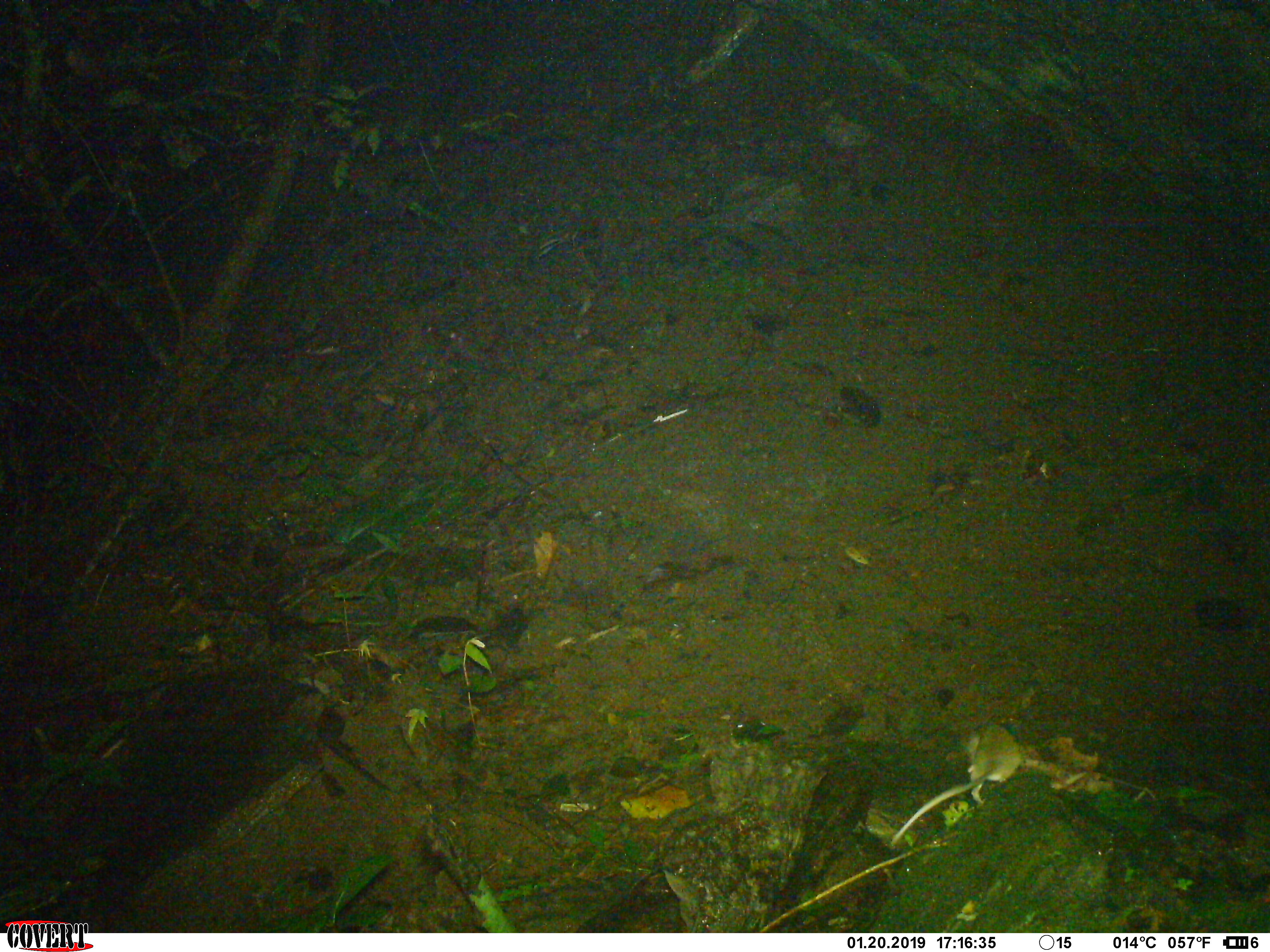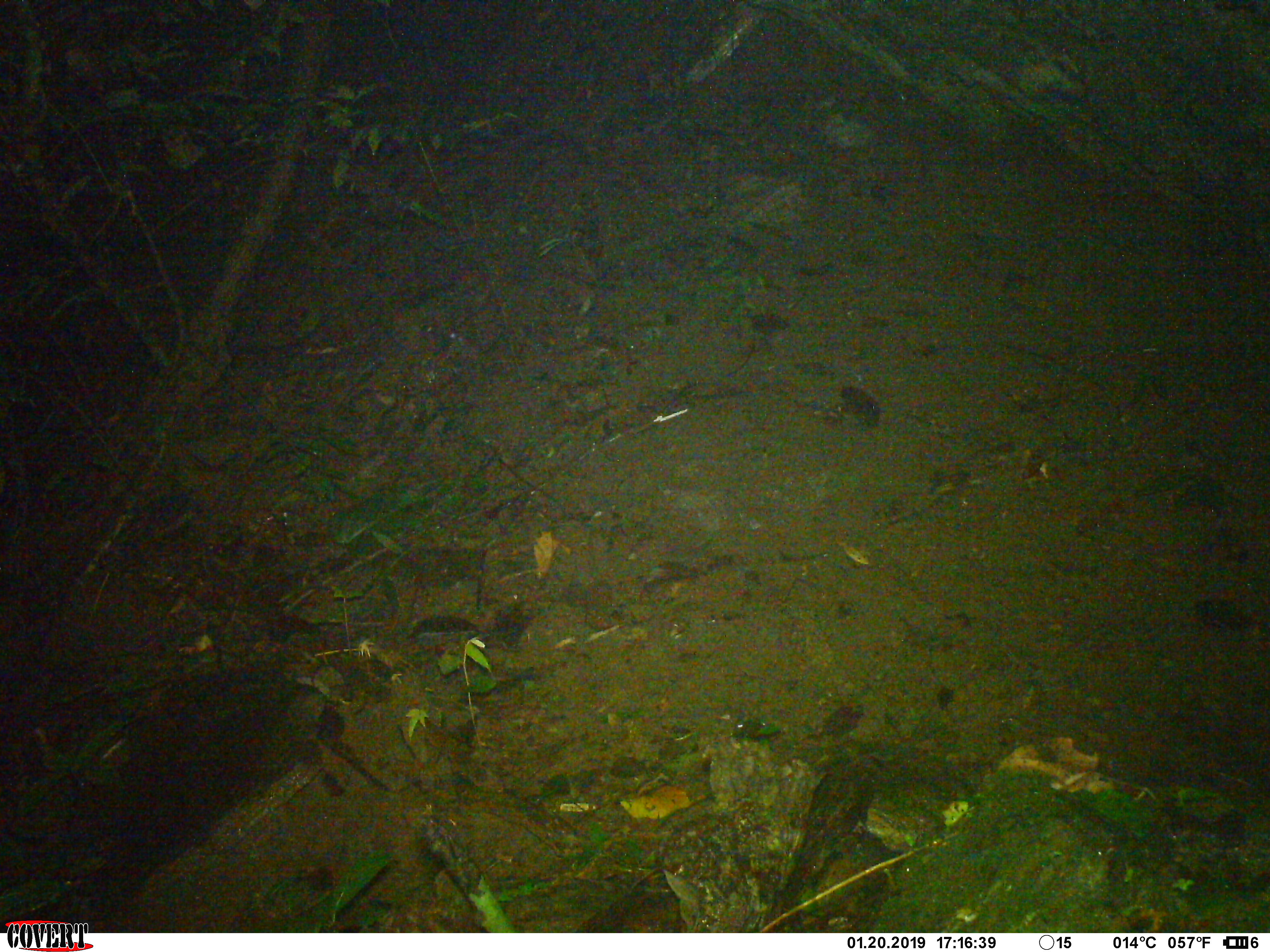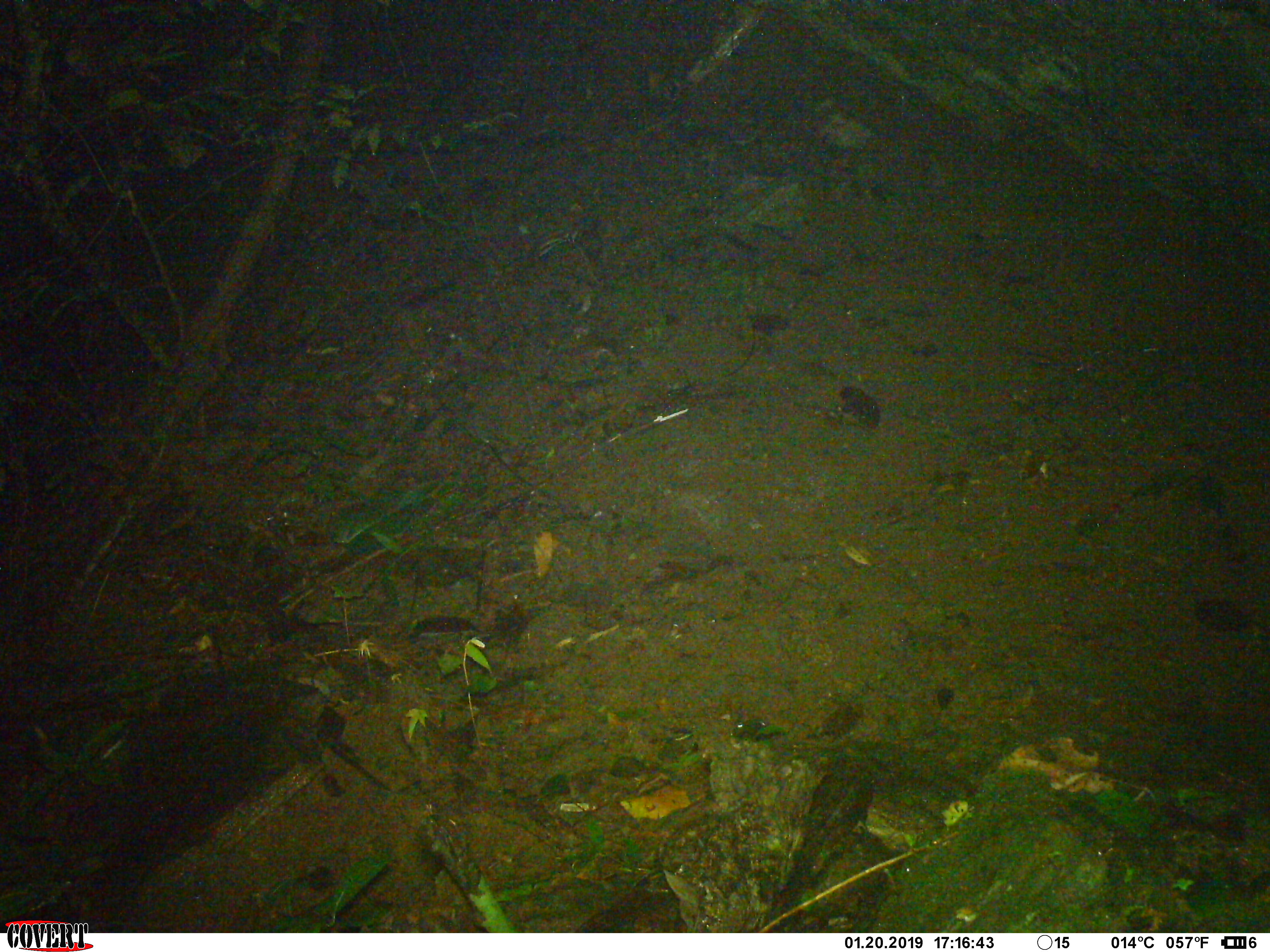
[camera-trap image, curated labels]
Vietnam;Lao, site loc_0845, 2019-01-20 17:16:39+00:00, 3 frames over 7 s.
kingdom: Animalia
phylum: Chordata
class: Mammalia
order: Rodentia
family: Muridae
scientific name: Muridae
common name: old-world mice and rats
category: unidentified murid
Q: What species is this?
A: Unidentified murid (old-world mice and rats) (Muridae).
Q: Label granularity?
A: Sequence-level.